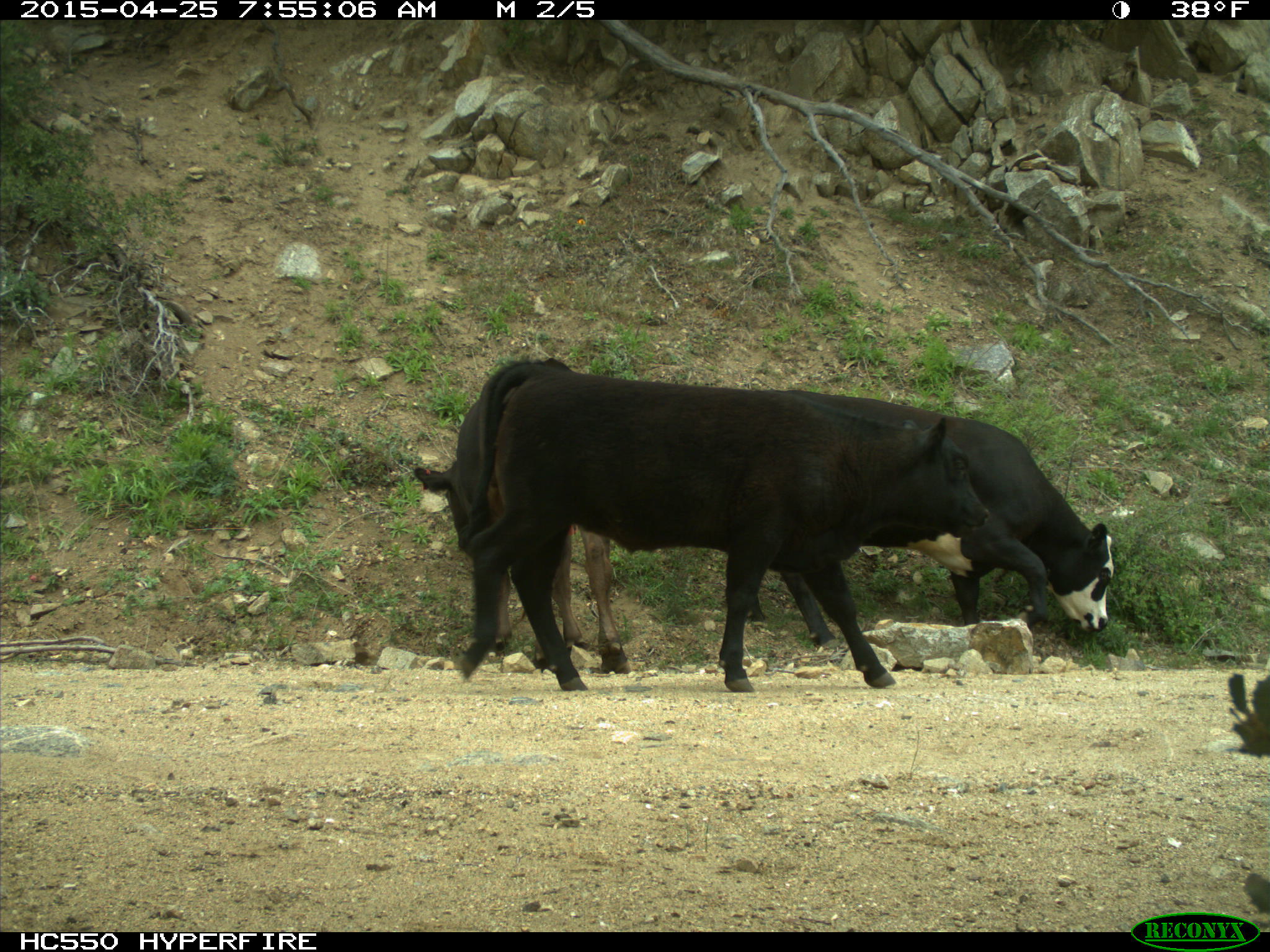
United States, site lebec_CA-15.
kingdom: Animalia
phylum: Chordata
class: Mammalia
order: Artiodactyla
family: Bovidae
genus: Bos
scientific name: Bos taurus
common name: domestic cow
Bos taurus (domestic cow).